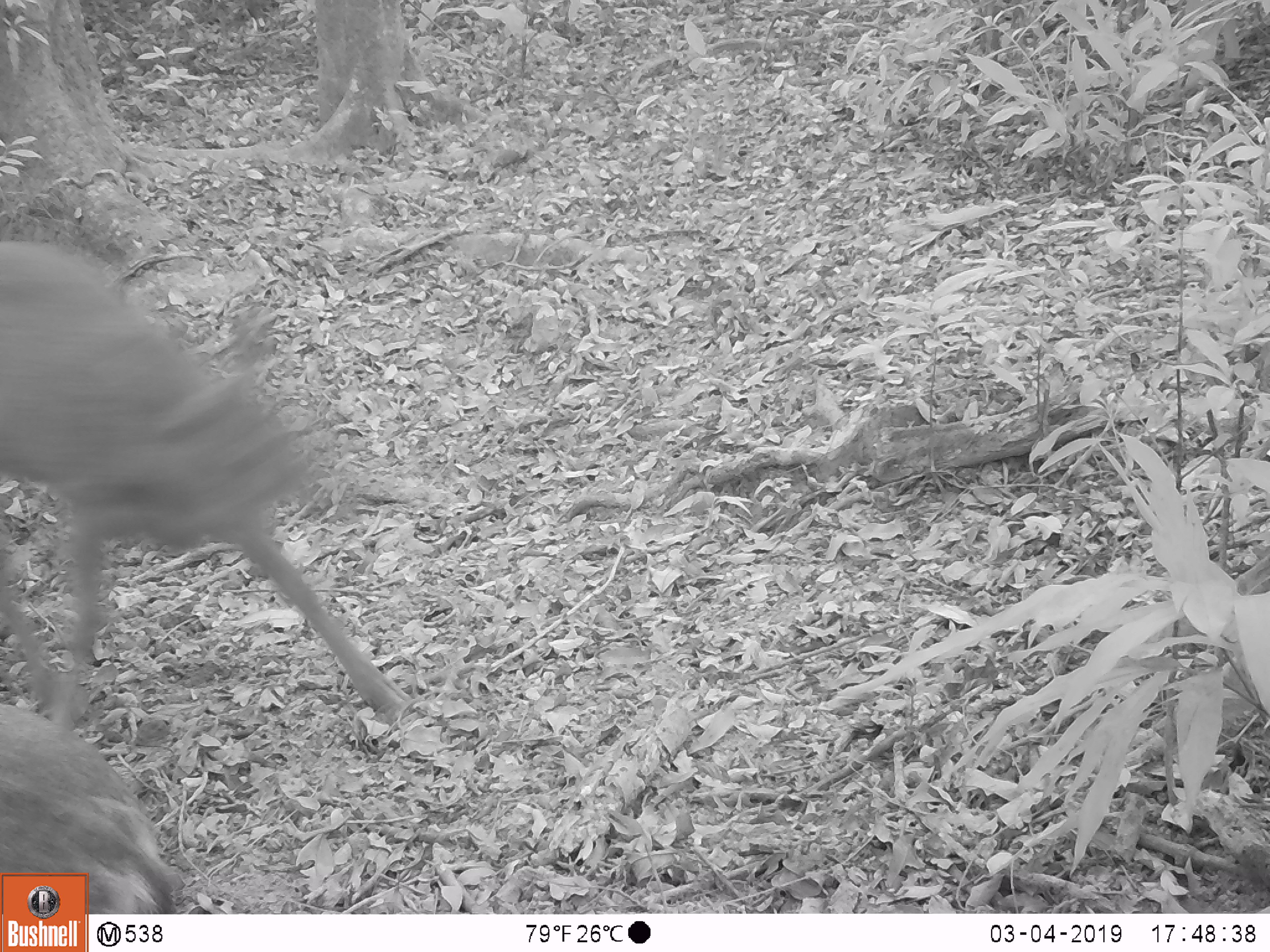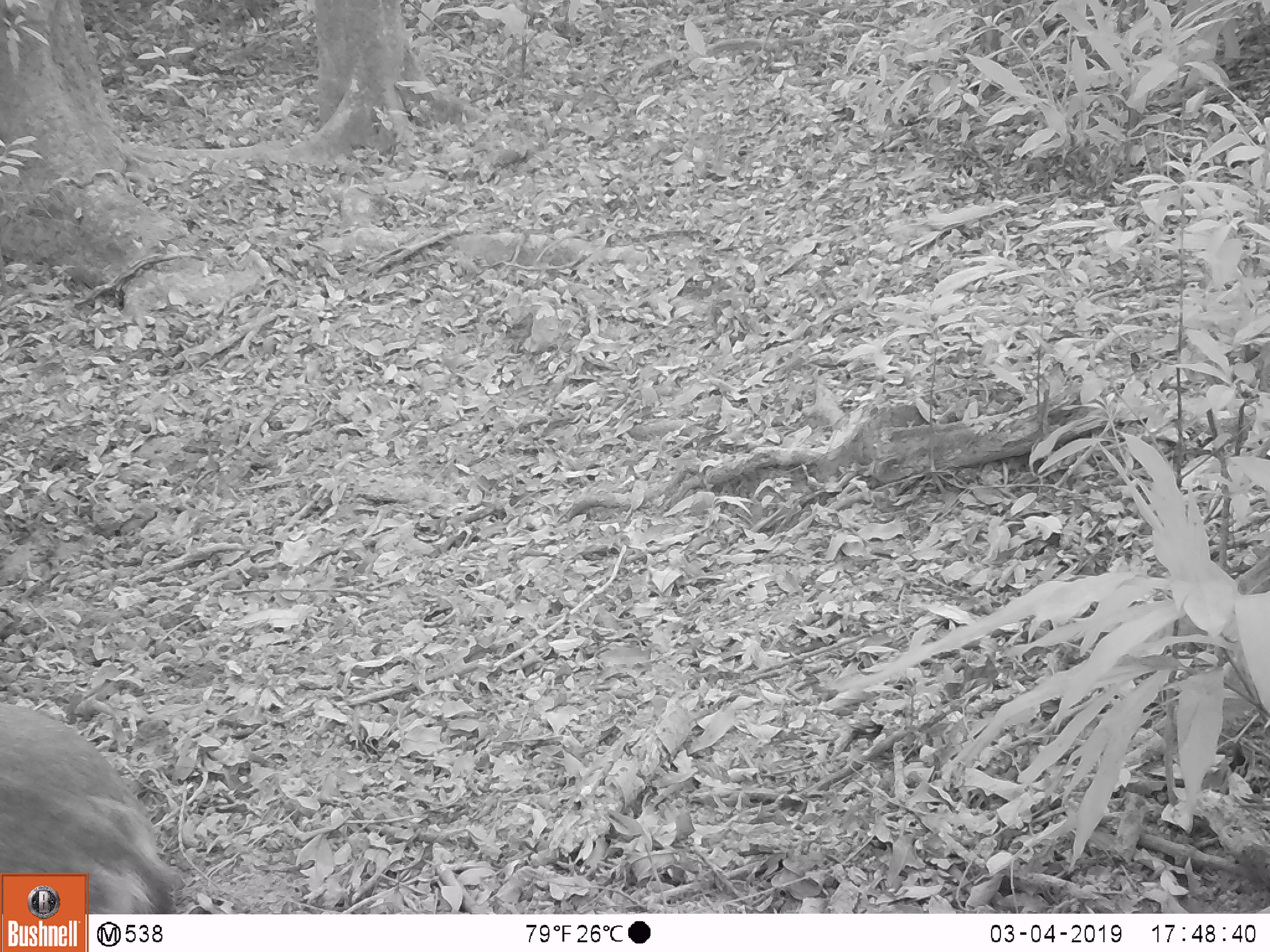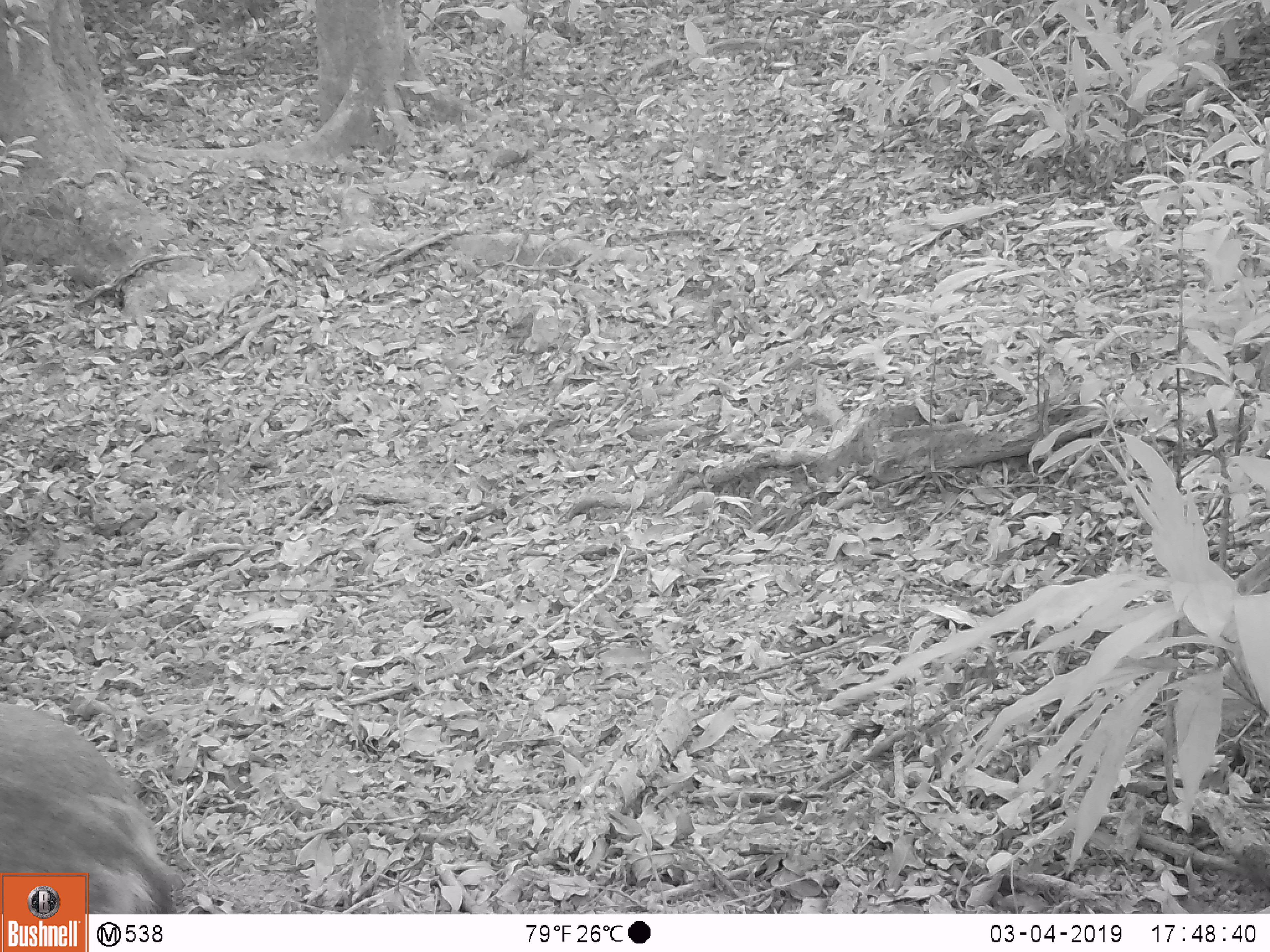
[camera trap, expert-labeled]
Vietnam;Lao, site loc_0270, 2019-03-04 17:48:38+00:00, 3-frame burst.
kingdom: Animalia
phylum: Chordata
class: Mammalia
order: Artiodactyla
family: Cervidae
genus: Rusa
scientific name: Rusa unicolor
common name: sambar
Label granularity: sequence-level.